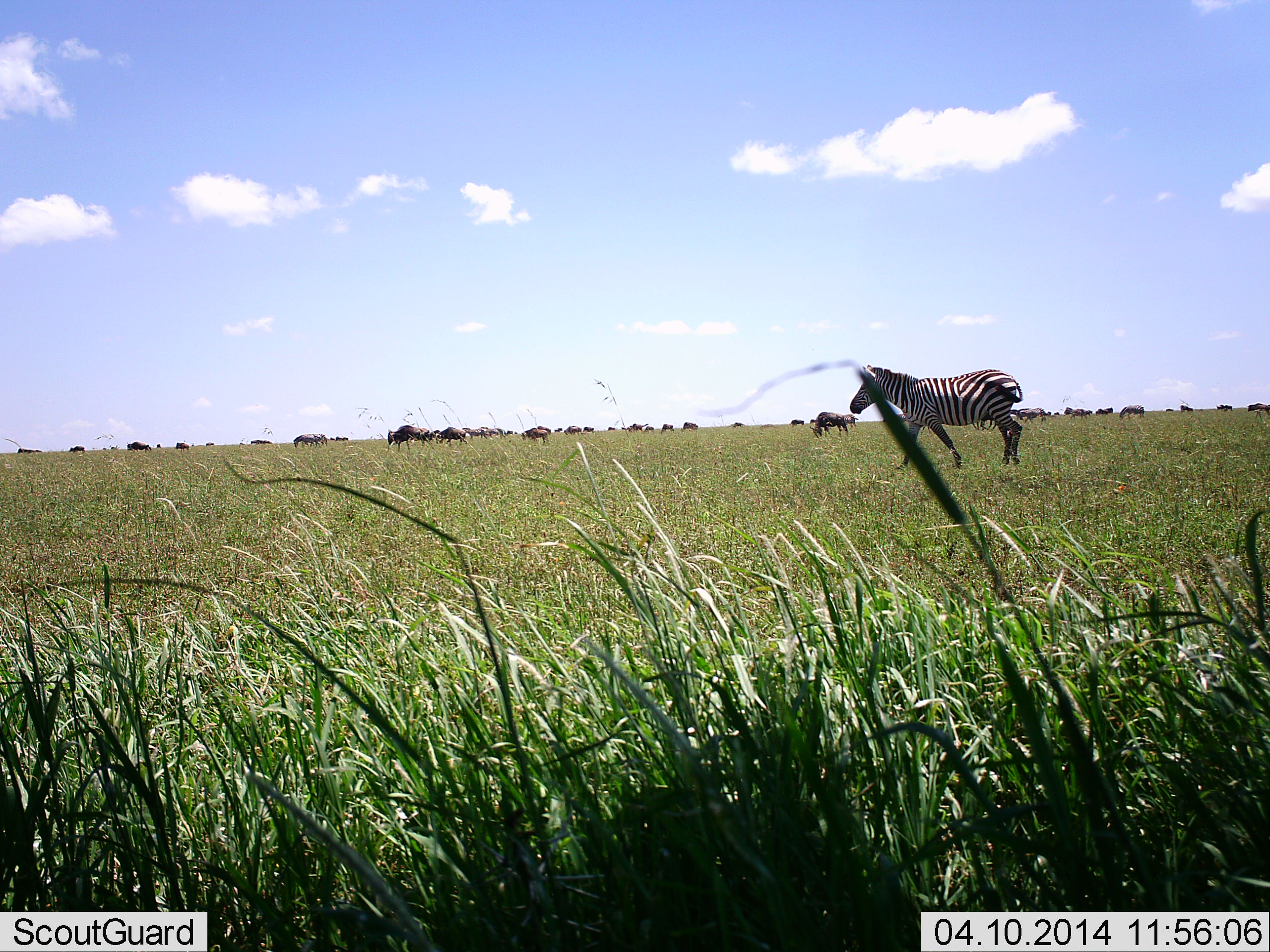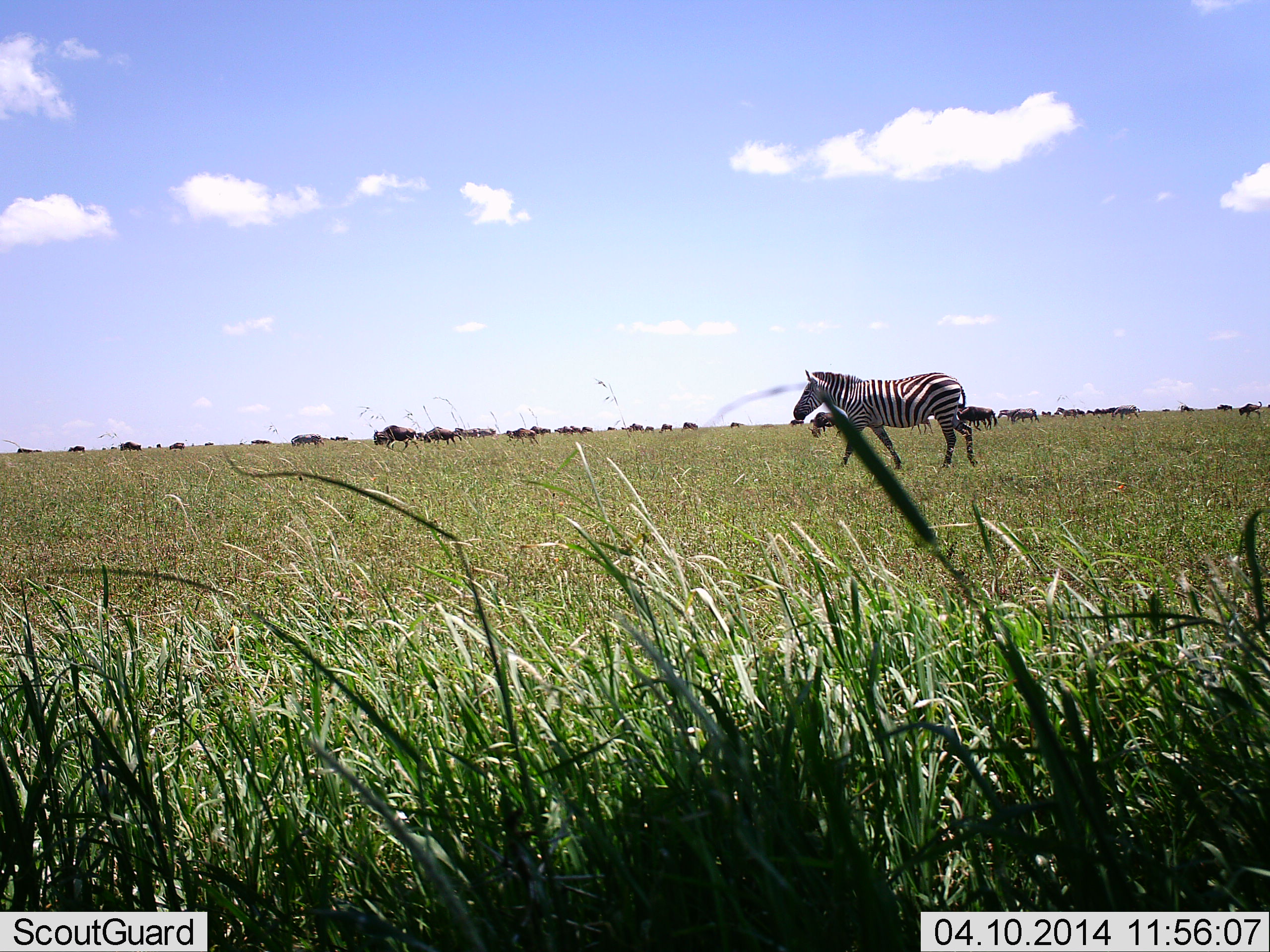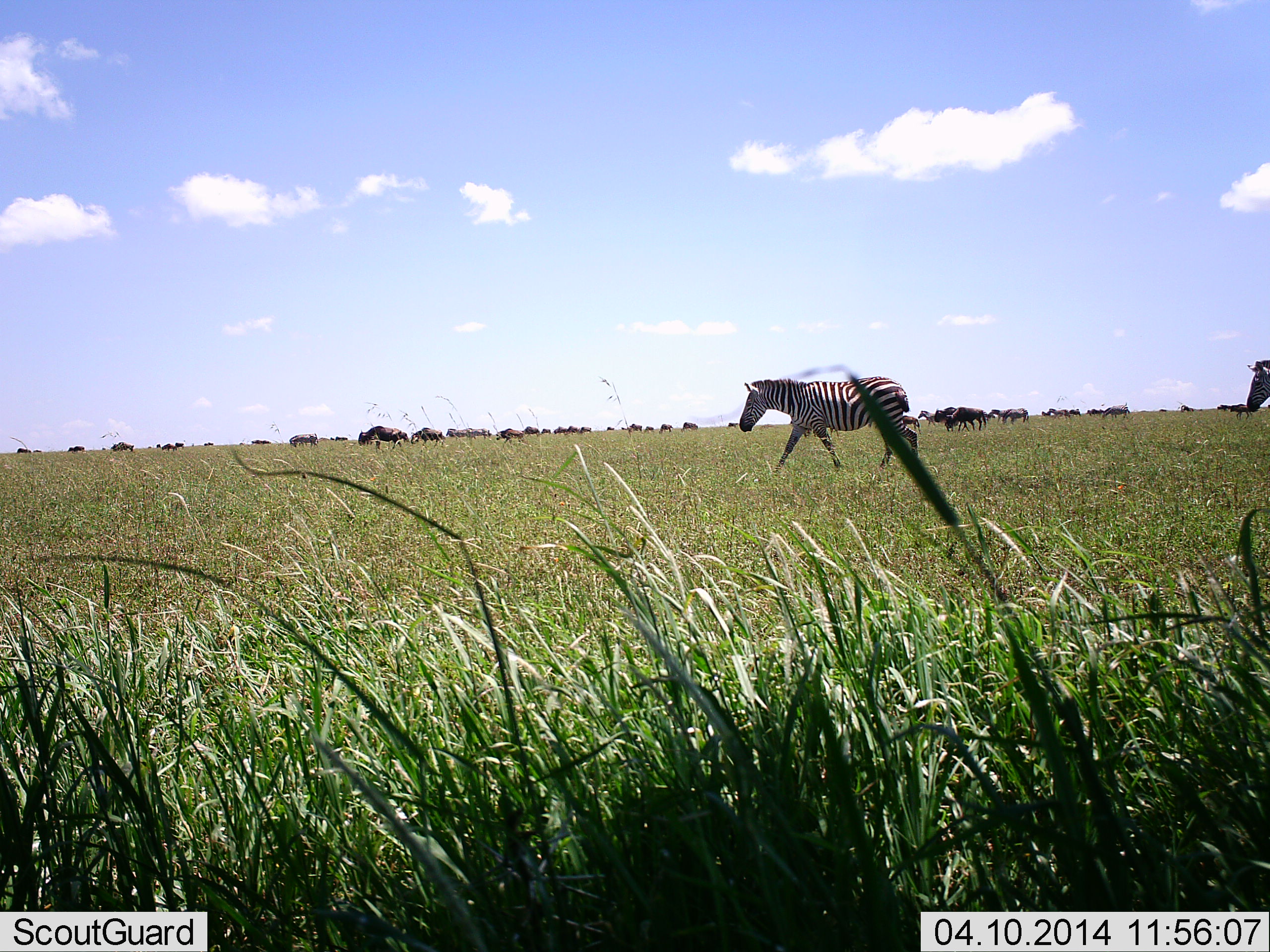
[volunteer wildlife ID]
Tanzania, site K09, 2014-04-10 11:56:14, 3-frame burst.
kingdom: Animalia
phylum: Chordata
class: Mammalia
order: Artiodactyla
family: Bovidae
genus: Connochaetes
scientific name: Connochaetes taurinus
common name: blue wildebeest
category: wildebeest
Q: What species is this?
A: Wildebeest (blue wildebeest) (Connochaetes taurinus).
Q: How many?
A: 11-50.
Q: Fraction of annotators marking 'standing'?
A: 20%.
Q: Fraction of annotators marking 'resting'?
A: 0%.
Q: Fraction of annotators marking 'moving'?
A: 90%.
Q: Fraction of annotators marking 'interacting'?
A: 0%.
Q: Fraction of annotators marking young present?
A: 0%.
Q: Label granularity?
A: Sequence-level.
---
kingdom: Animalia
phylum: Chordata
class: Mammalia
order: Perissodactyla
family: Equidae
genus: Equus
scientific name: Equus quagga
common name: plains zebra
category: zebra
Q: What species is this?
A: Zebra (plains zebra) (Equus quagga).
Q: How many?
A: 2.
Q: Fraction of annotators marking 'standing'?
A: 0%.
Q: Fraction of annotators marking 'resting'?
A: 0%.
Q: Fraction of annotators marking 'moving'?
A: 100%.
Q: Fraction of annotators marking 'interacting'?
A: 0%.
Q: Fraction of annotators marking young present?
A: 0%.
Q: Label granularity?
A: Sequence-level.